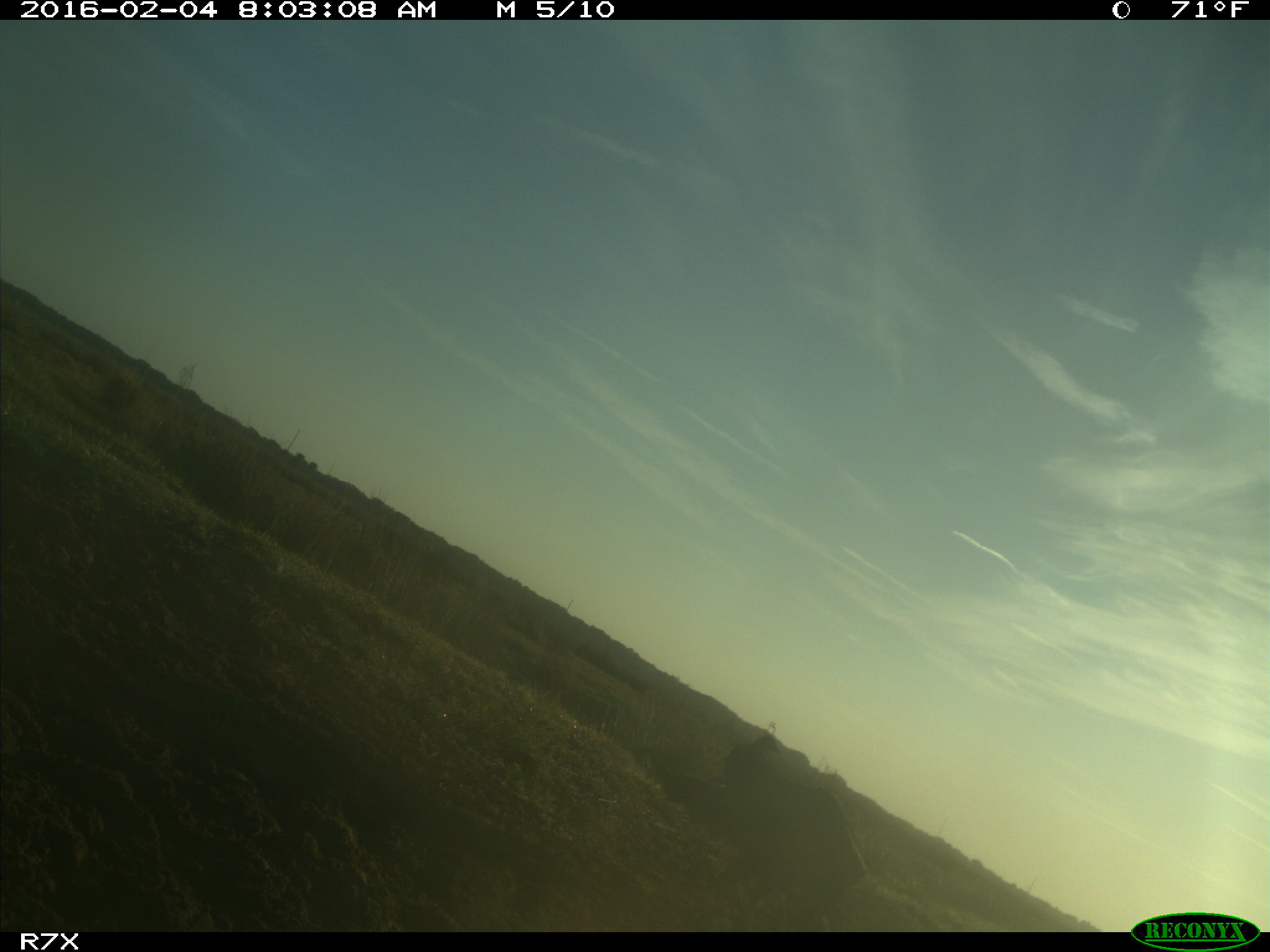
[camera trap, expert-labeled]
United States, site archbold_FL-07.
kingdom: Animalia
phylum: Chordata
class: Aves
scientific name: Aves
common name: birds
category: unidentified bird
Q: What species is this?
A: Unidentified bird (birds) (Aves).